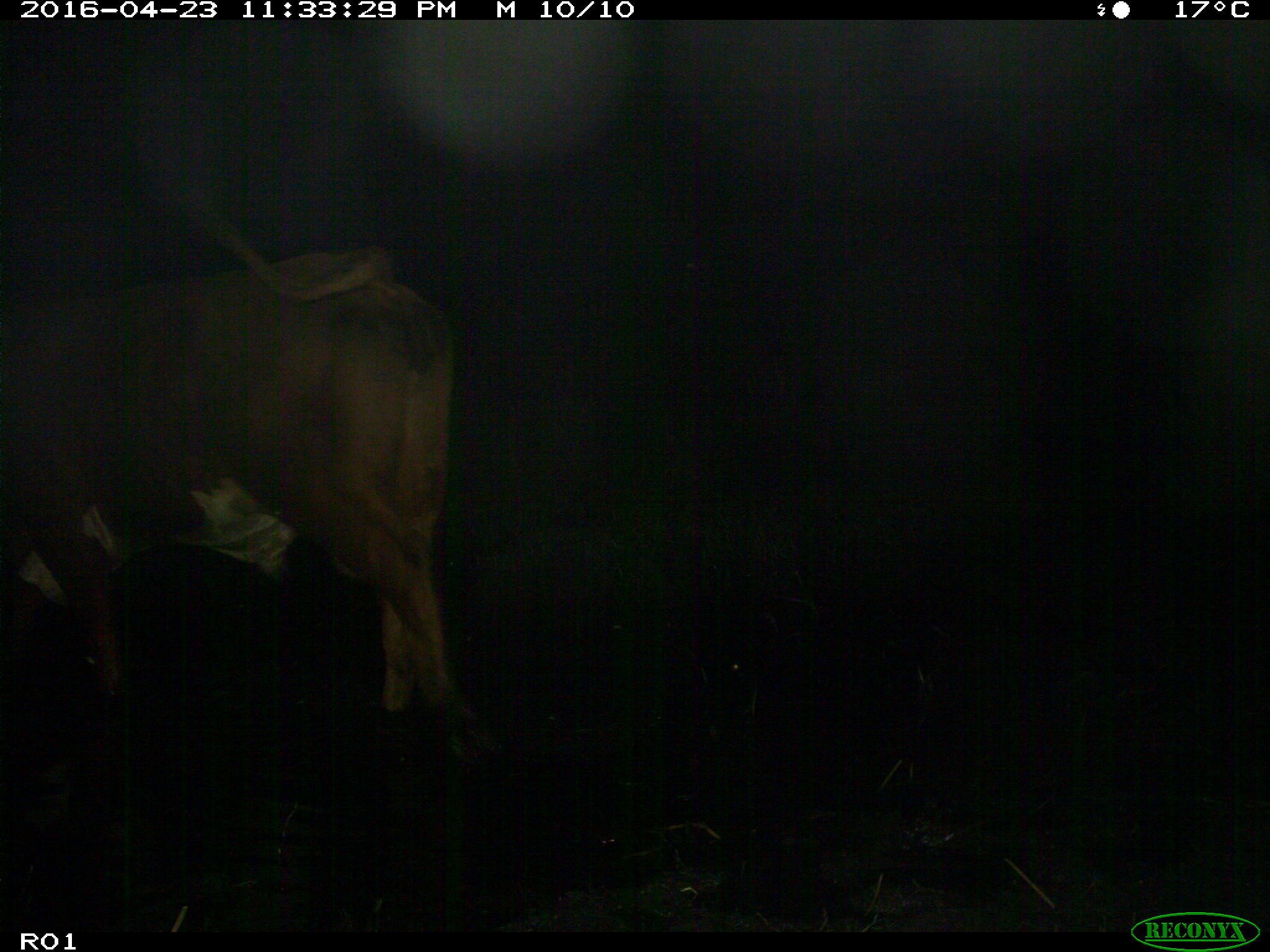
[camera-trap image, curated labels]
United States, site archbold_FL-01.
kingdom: Animalia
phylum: Chordata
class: Mammalia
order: Artiodactyla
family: Bovidae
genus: Bos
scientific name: Bos taurus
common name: domestic cow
Bos taurus (domestic cow).